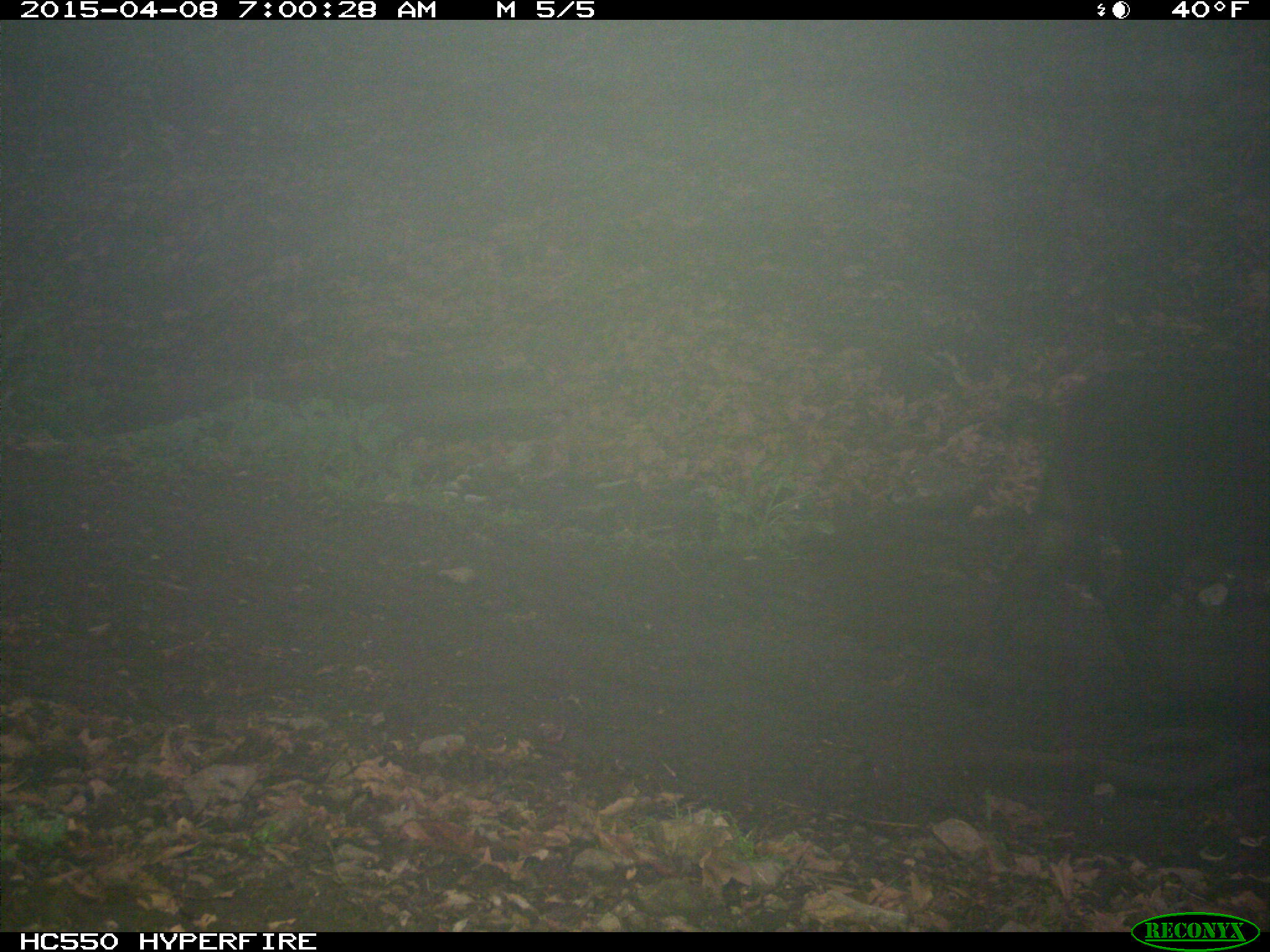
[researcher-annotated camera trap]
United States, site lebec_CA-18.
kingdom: Animalia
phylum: Chordata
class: Mammalia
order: Artiodactyla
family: Bovidae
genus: Bos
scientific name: Bos taurus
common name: domestic cow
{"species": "Bos taurus (domestic cow)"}